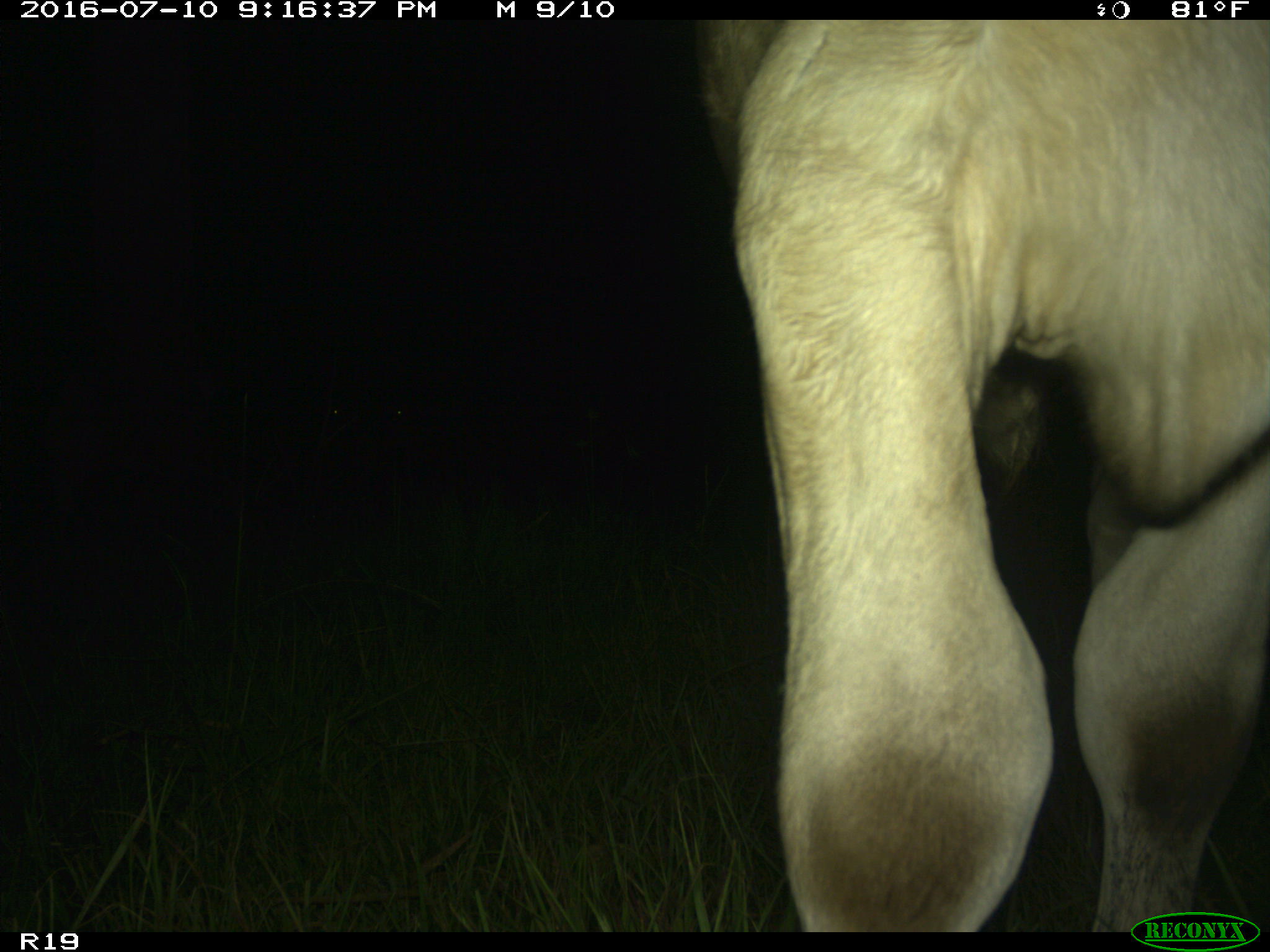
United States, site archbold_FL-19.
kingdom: Animalia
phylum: Chordata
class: Mammalia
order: Artiodactyla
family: Bovidae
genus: Bos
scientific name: Bos taurus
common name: domestic cow